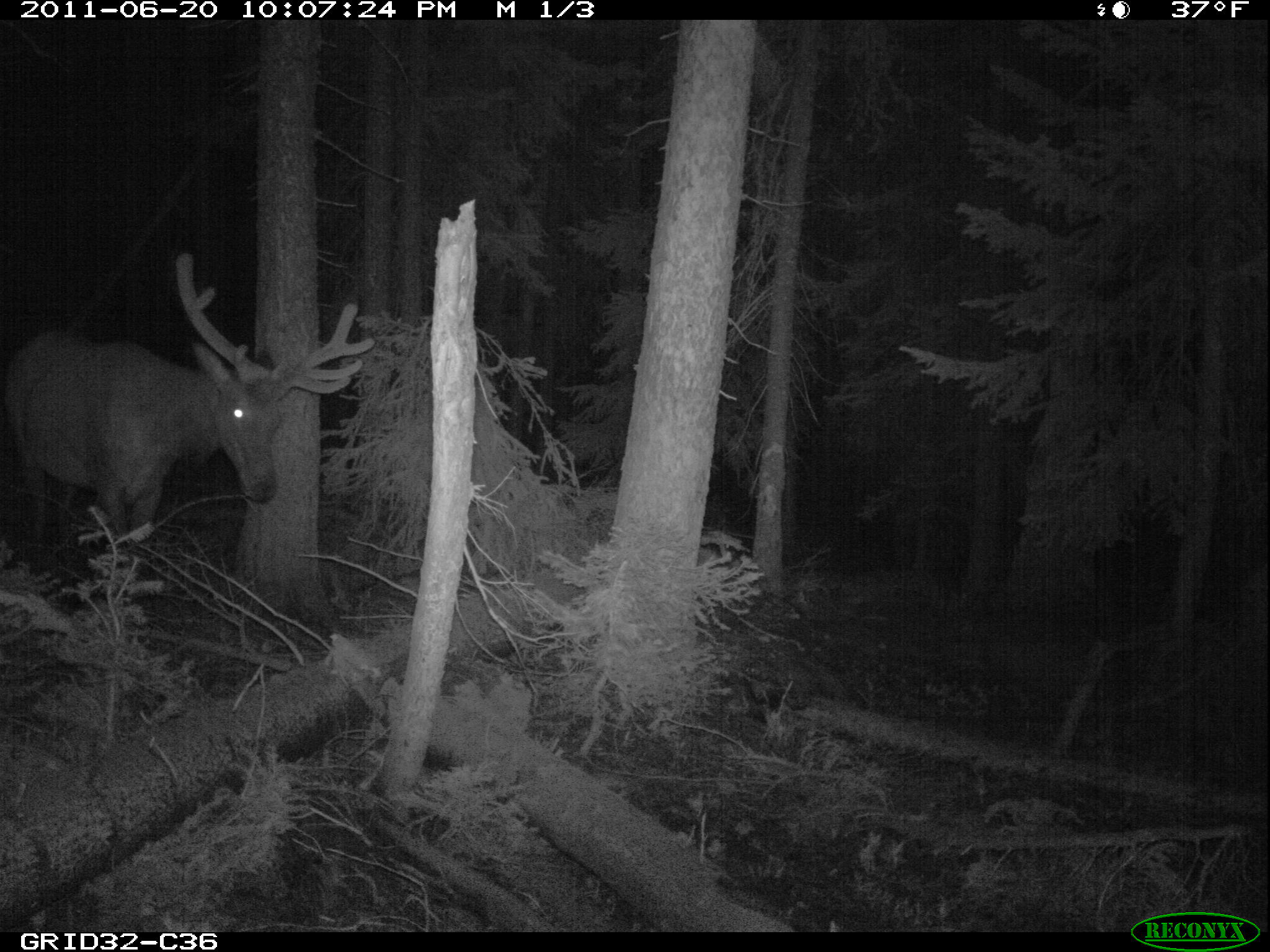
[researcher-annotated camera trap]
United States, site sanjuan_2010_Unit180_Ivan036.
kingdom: Animalia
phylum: Chordata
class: Mammalia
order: Artiodactyla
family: Cervidae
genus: Cervus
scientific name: Cervus elaphus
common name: red deer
Cervus elaphus (red deer).